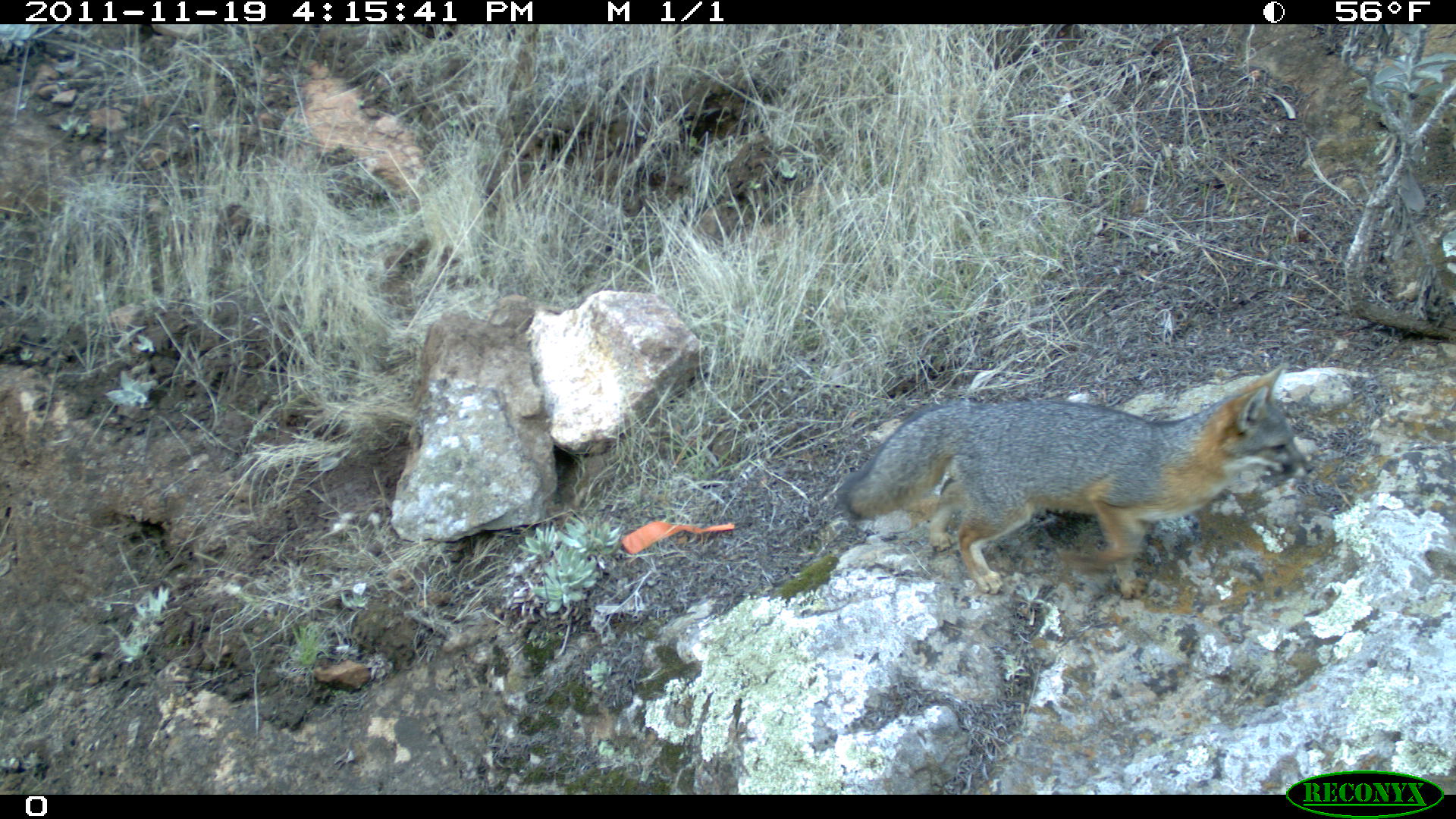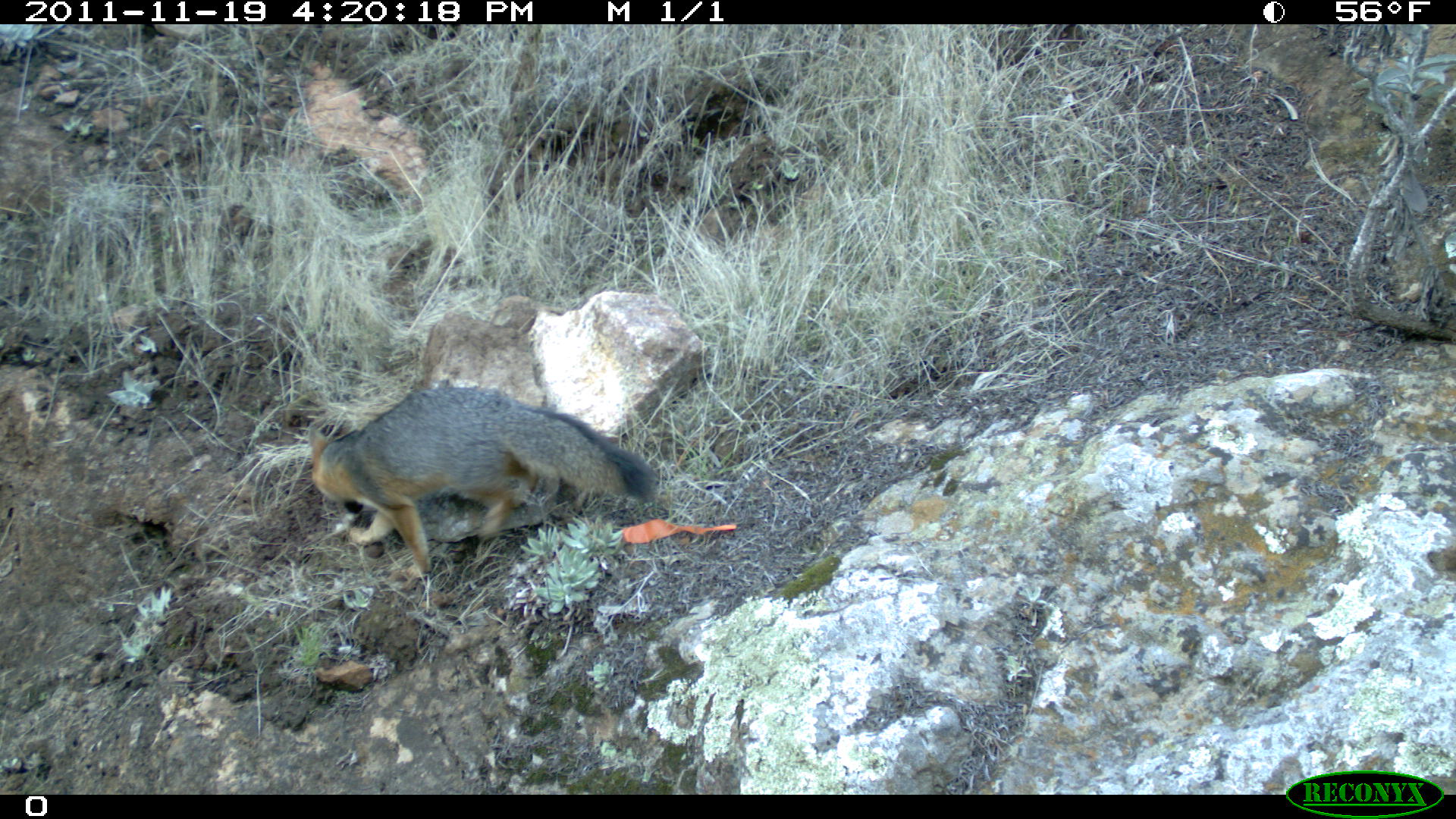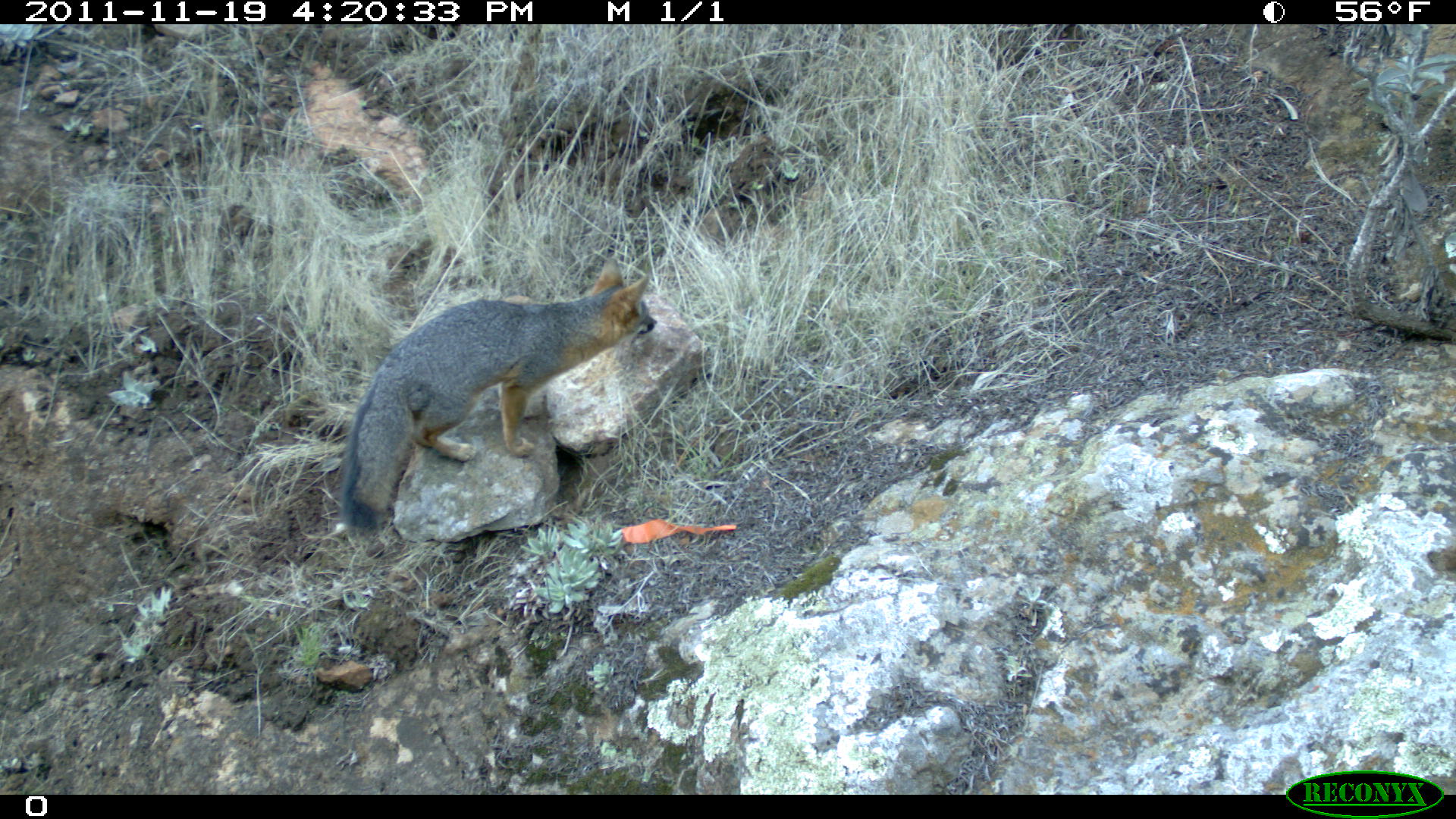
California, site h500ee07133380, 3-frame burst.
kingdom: Animalia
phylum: Chordata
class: Mammalia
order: Carnivora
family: Canidae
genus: Urocyon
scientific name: Urocyon littoralis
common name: island fox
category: fox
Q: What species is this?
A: Fox (island fox) (Urocyon littoralis).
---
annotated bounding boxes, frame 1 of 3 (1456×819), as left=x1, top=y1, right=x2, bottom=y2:
fox: left=836, top=363, right=1314, bottom=600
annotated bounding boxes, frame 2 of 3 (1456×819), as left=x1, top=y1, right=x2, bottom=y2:
fox: left=309, top=388, right=657, bottom=576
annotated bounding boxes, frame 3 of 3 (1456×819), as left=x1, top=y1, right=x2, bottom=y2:
fox: left=340, top=256, right=657, bottom=533